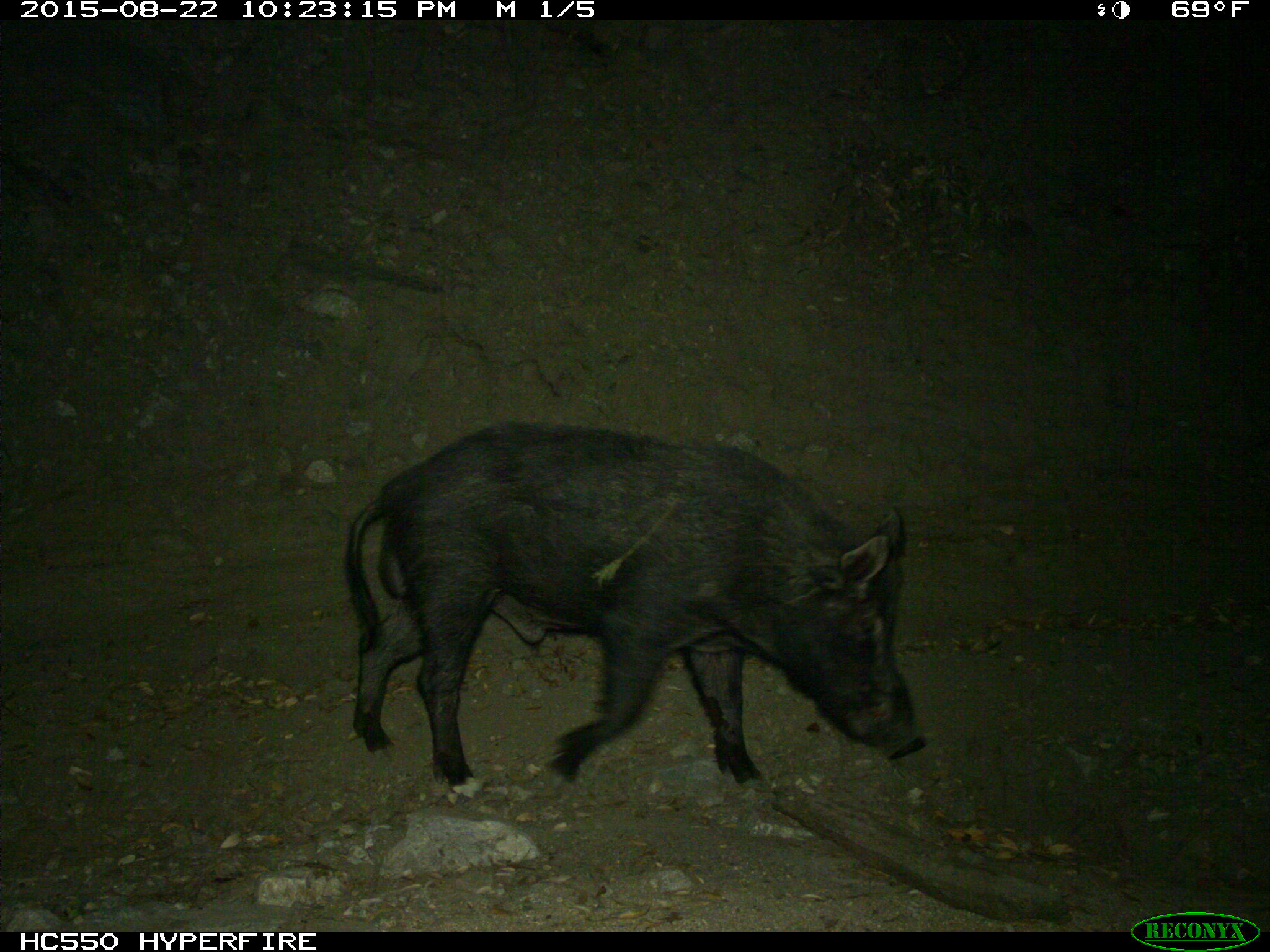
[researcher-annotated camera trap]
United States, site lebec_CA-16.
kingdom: Animalia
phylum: Chordata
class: Mammalia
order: Artiodactyla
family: Suidae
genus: Sus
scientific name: Sus scrofa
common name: wild boar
Sus scrofa (wild boar).